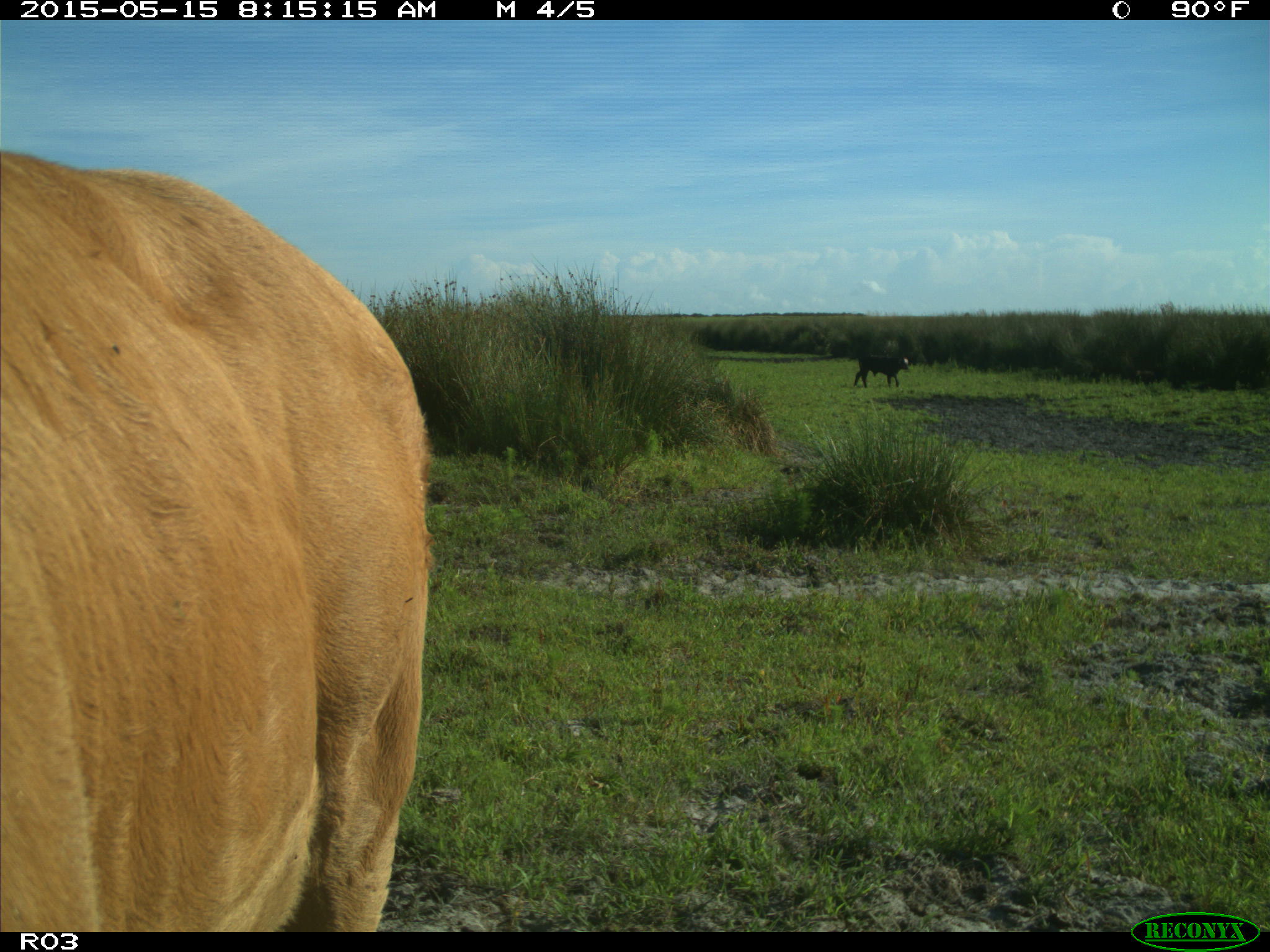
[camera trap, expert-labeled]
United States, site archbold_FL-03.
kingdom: Animalia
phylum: Chordata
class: Mammalia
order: Artiodactyla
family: Bovidae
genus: Bos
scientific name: Bos taurus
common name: domestic cow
Bos taurus (domestic cow).